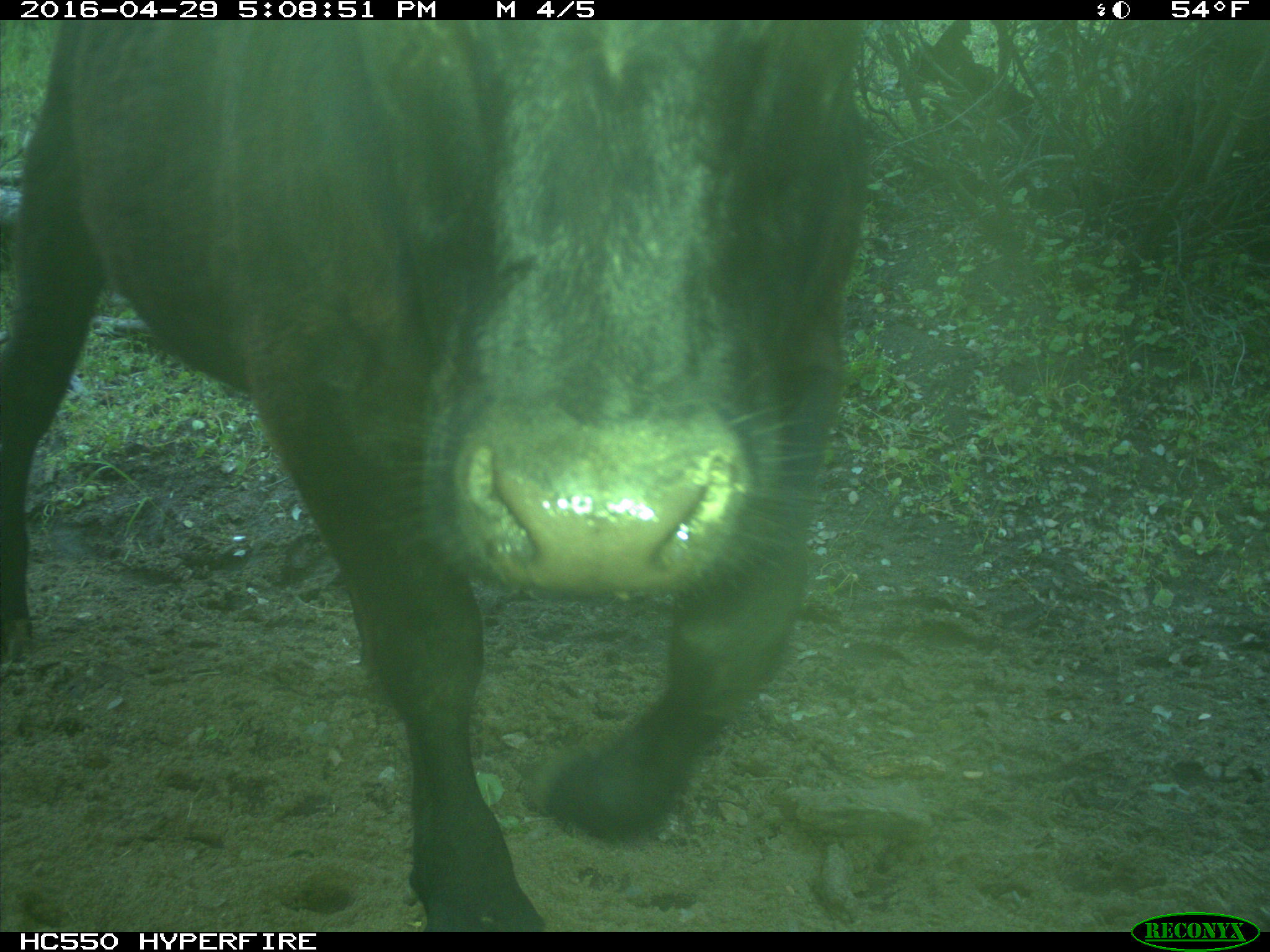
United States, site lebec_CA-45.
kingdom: Animalia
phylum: Chordata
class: Mammalia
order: Artiodactyla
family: Bovidae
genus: Bos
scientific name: Bos taurus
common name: domestic cow